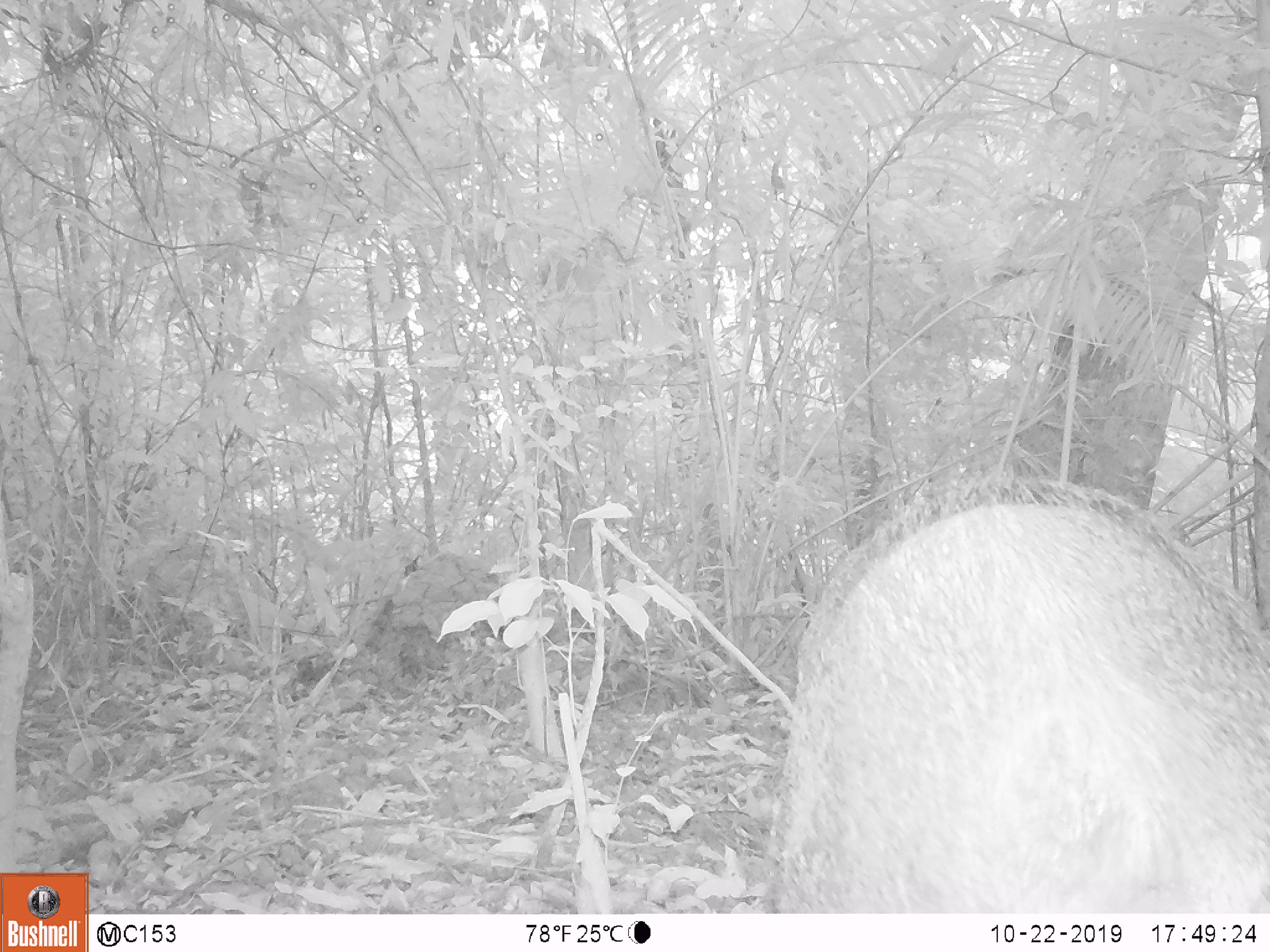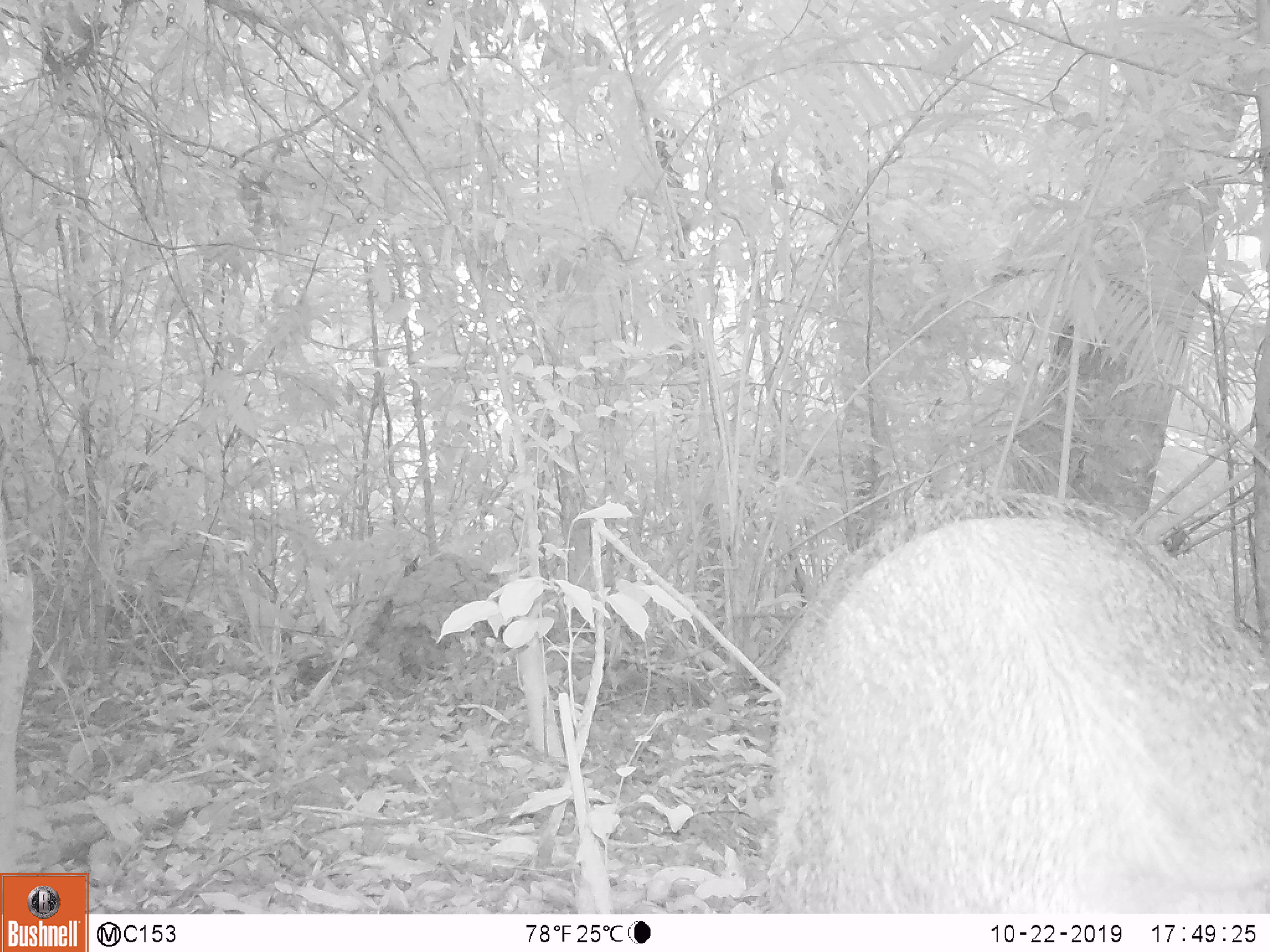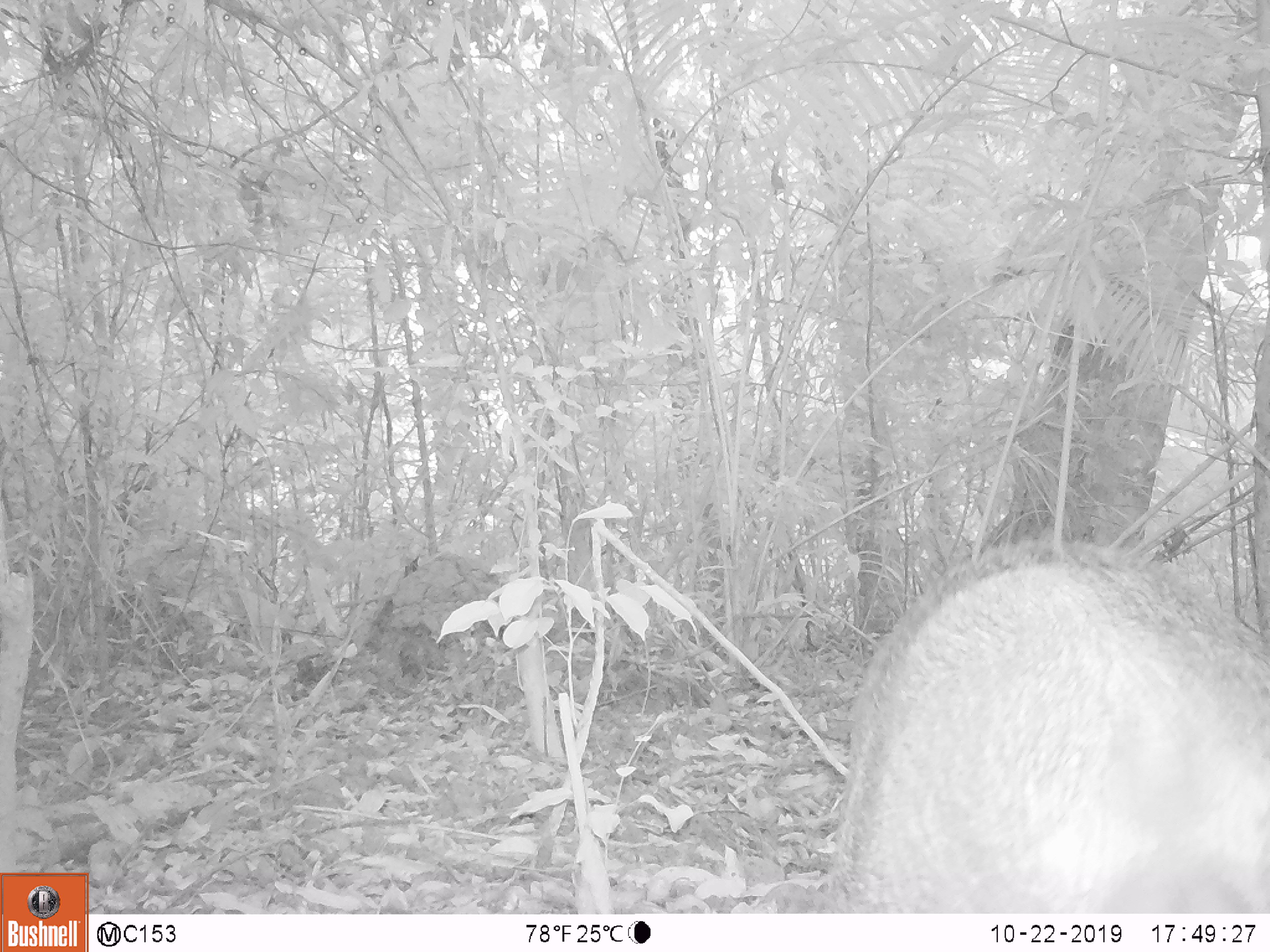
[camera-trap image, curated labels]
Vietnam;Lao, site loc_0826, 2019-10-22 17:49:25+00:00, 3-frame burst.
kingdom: Animalia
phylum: Chordata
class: Mammalia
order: Artiodactyla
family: Suidae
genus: Sus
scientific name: Sus scrofa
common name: eurasian wild pig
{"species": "eurasian wild pig (Sus scrofa)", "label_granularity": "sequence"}